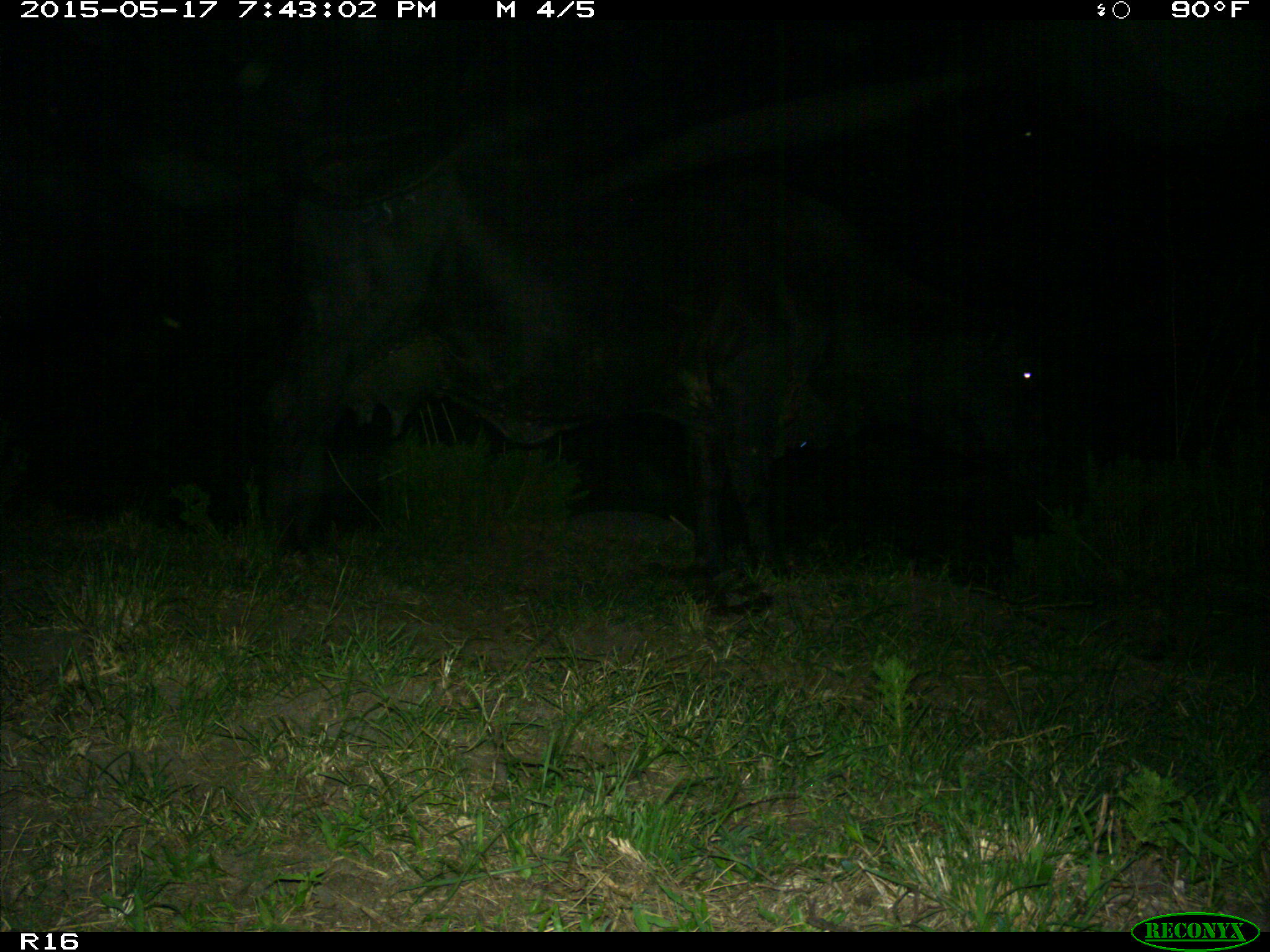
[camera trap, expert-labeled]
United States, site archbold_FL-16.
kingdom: Animalia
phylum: Chordata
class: Mammalia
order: Artiodactyla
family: Bovidae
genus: Bos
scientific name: Bos taurus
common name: domestic cow